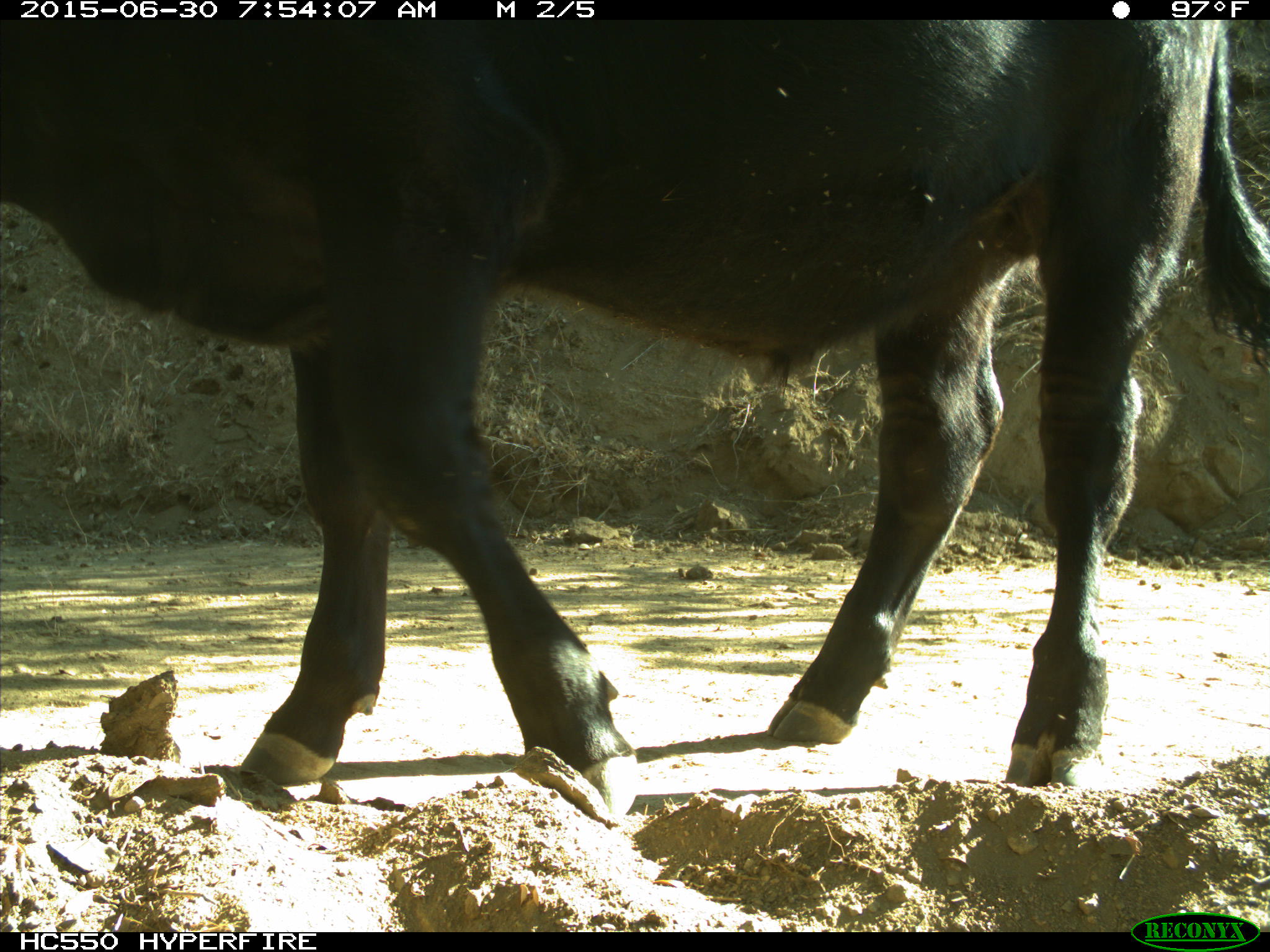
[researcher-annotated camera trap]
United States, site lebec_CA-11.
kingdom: Animalia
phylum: Chordata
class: Mammalia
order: Artiodactyla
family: Bovidae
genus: Bos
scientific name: Bos taurus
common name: domestic cow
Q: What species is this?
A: Bos taurus (domestic cow).